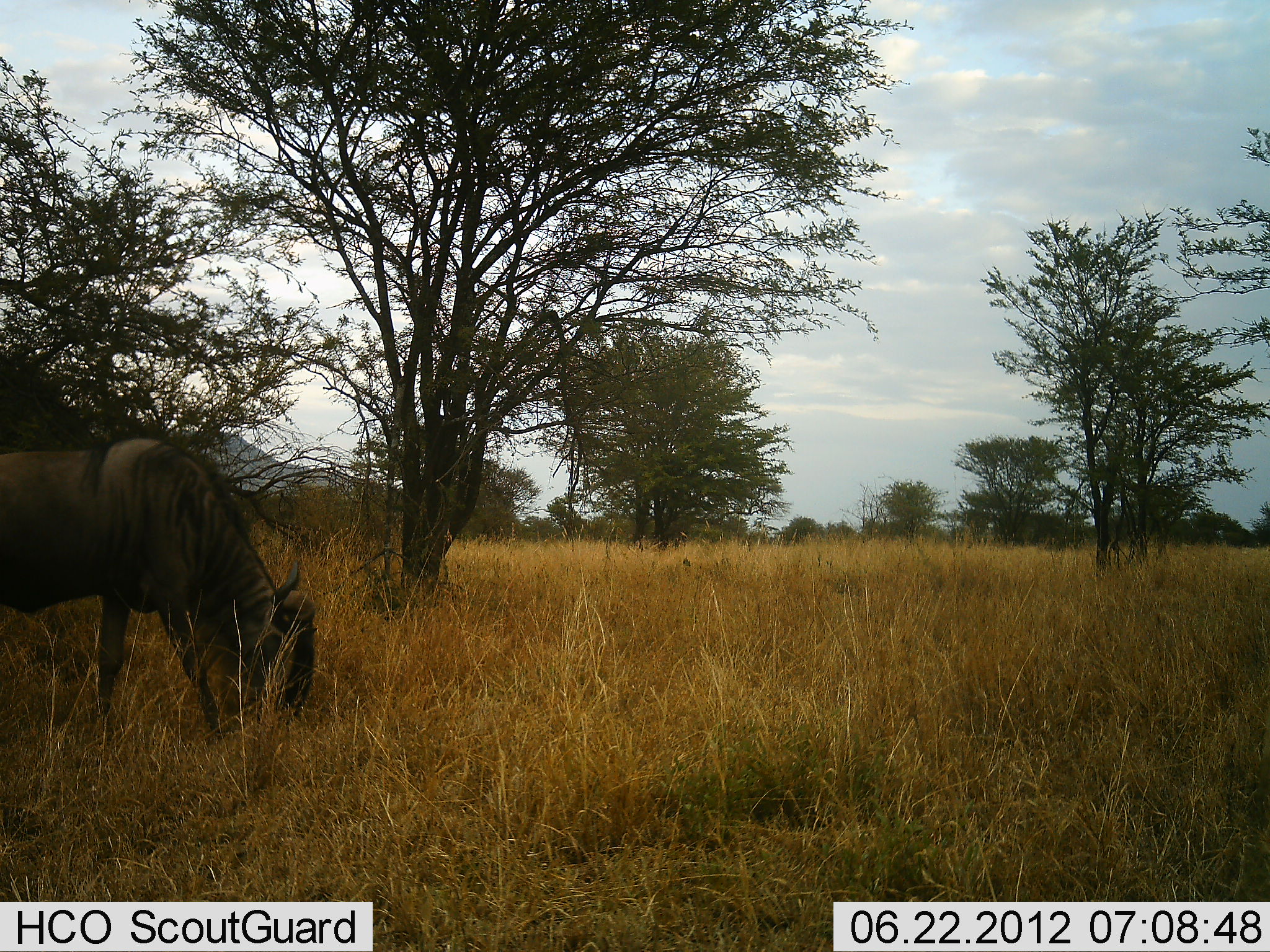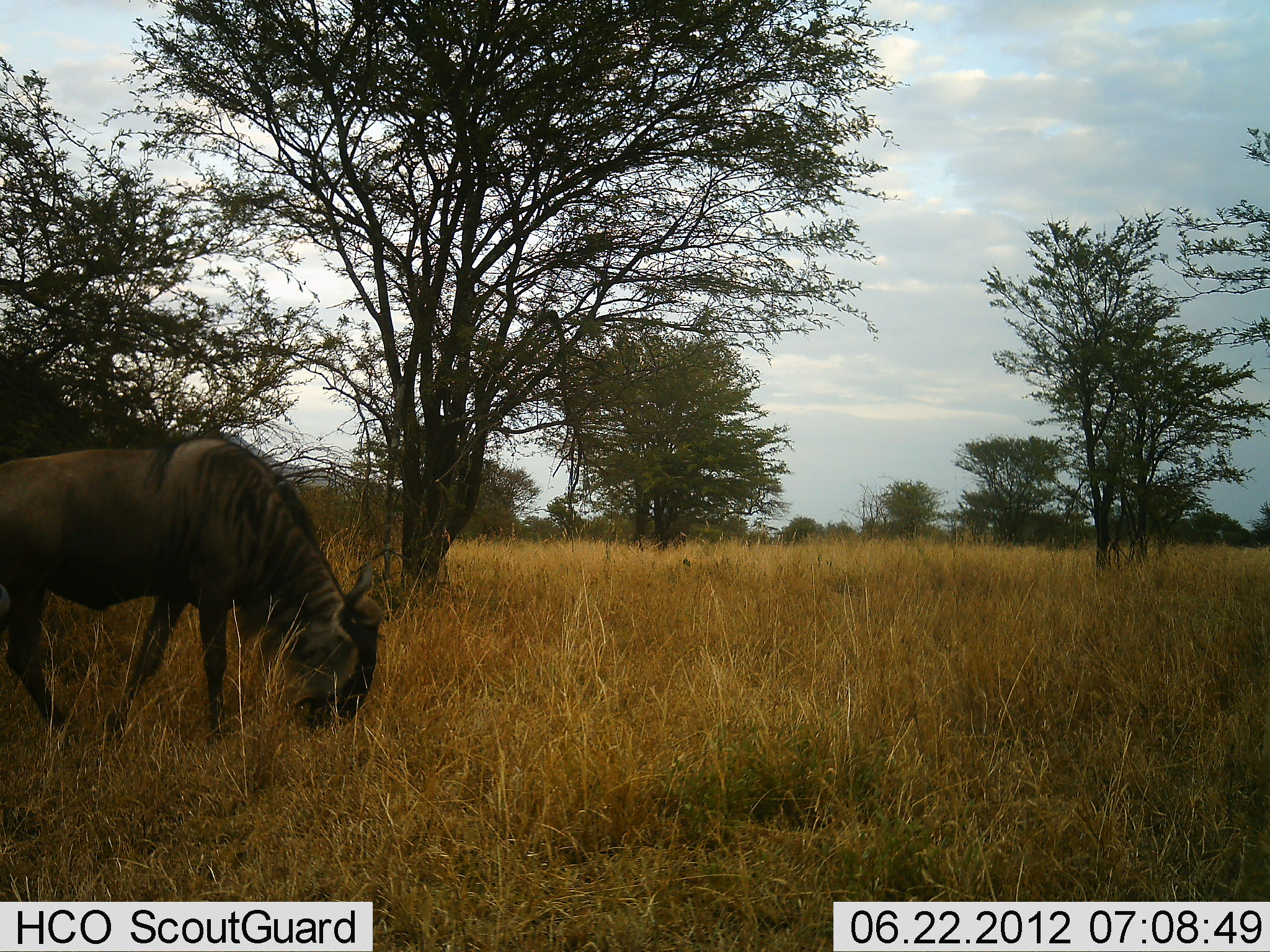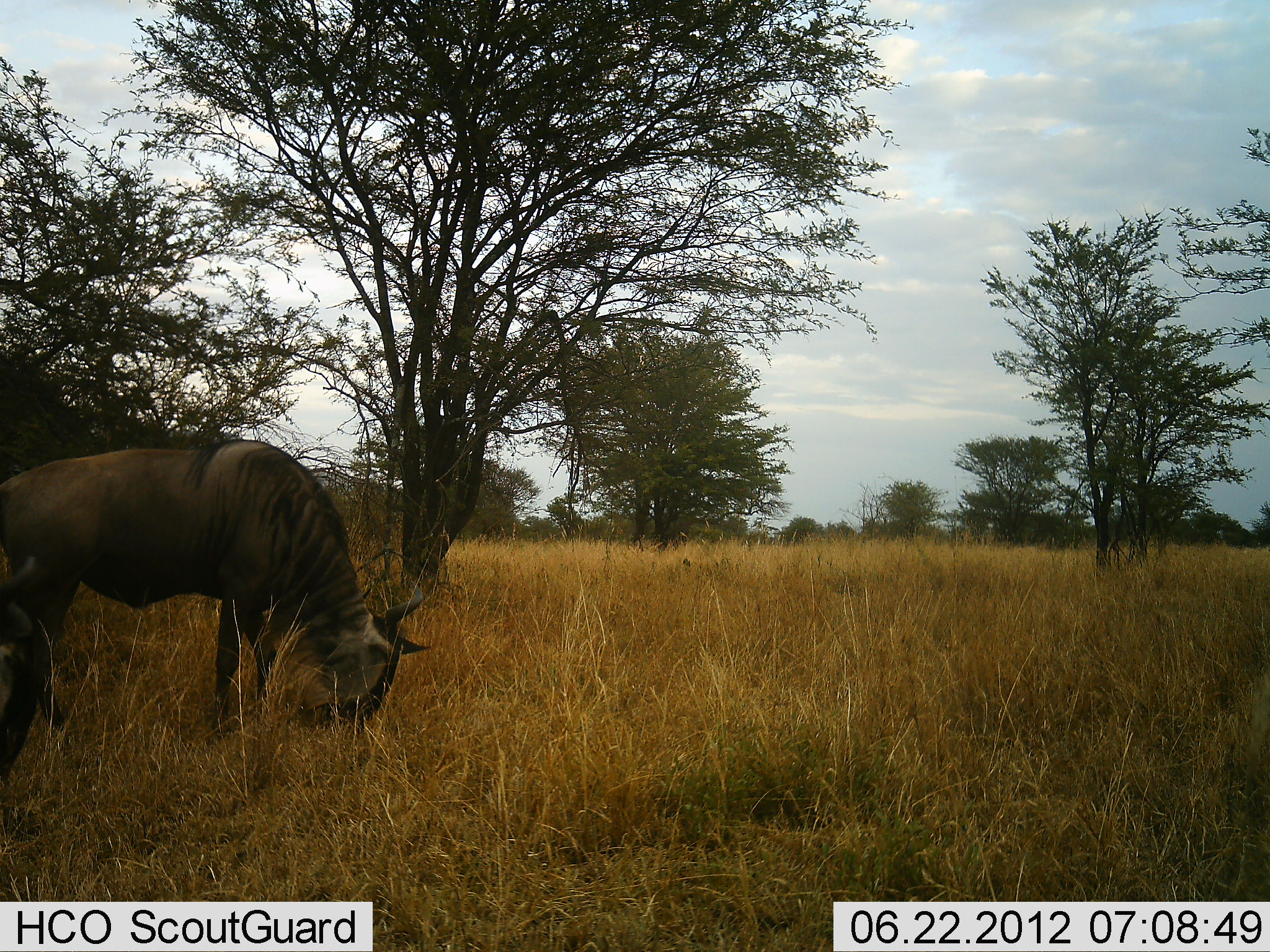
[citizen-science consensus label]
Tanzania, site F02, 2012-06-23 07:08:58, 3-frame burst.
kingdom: Animalia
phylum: Chordata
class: Mammalia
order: Artiodactyla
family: Bovidae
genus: Connochaetes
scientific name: Connochaetes taurinus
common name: blue wildebeest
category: wildebeest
Wildebeest (blue wildebeest) (Connochaetes taurinus), count 1. Behavior (volunteer vote fractions): standing 10%, resting 0%, moving 50%, interacting 0%. Young present (vote fraction): 0%. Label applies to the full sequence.